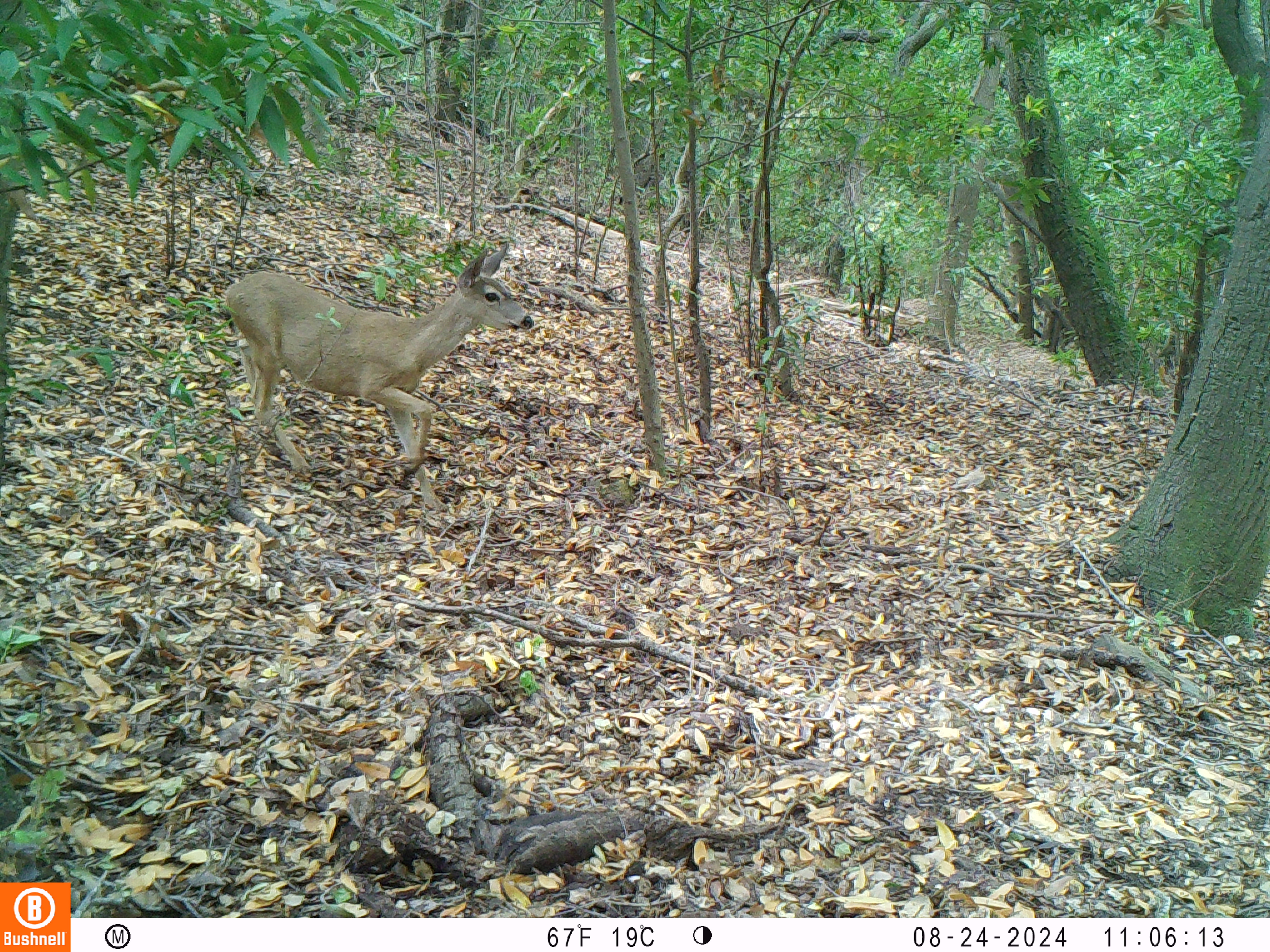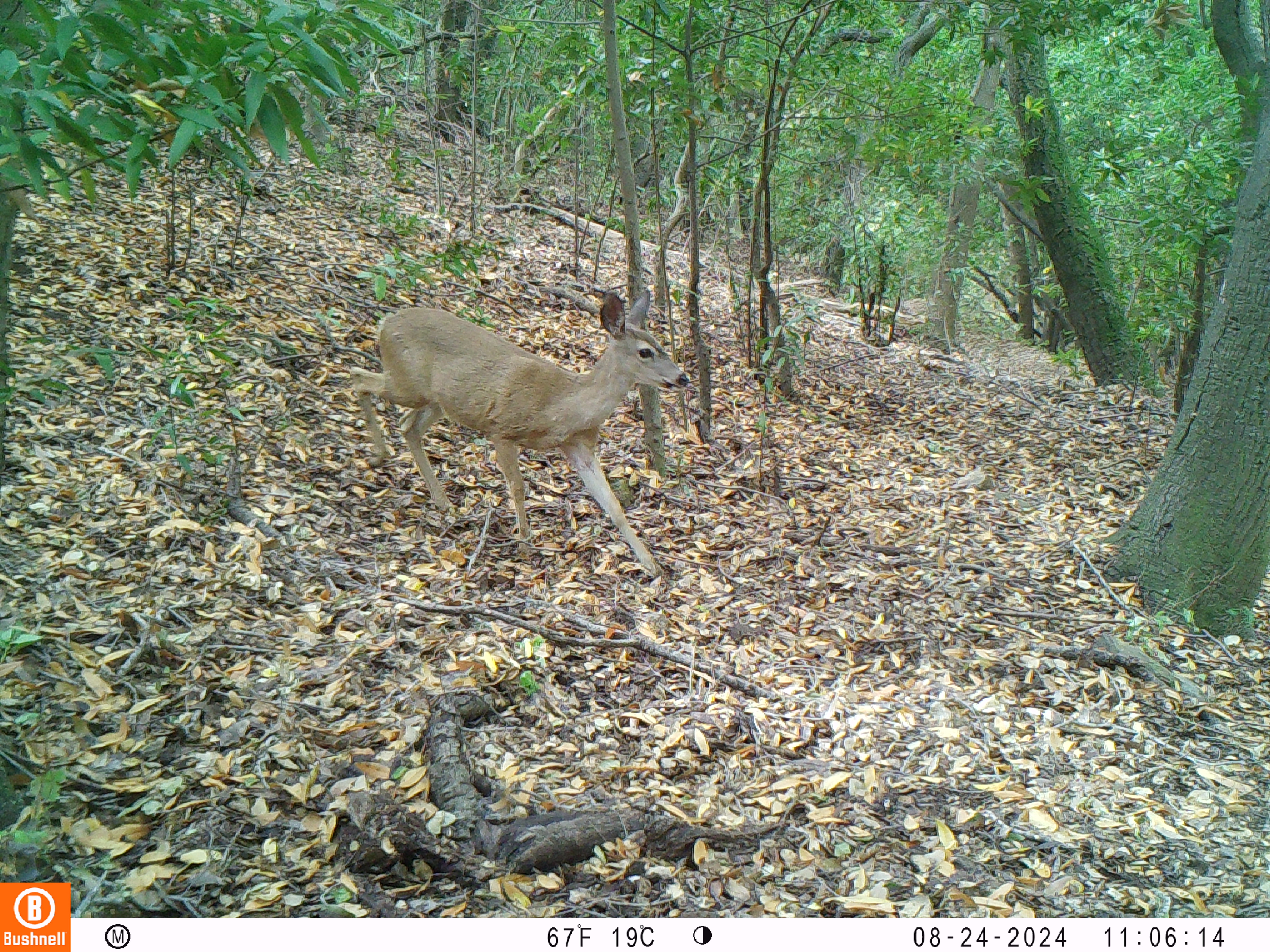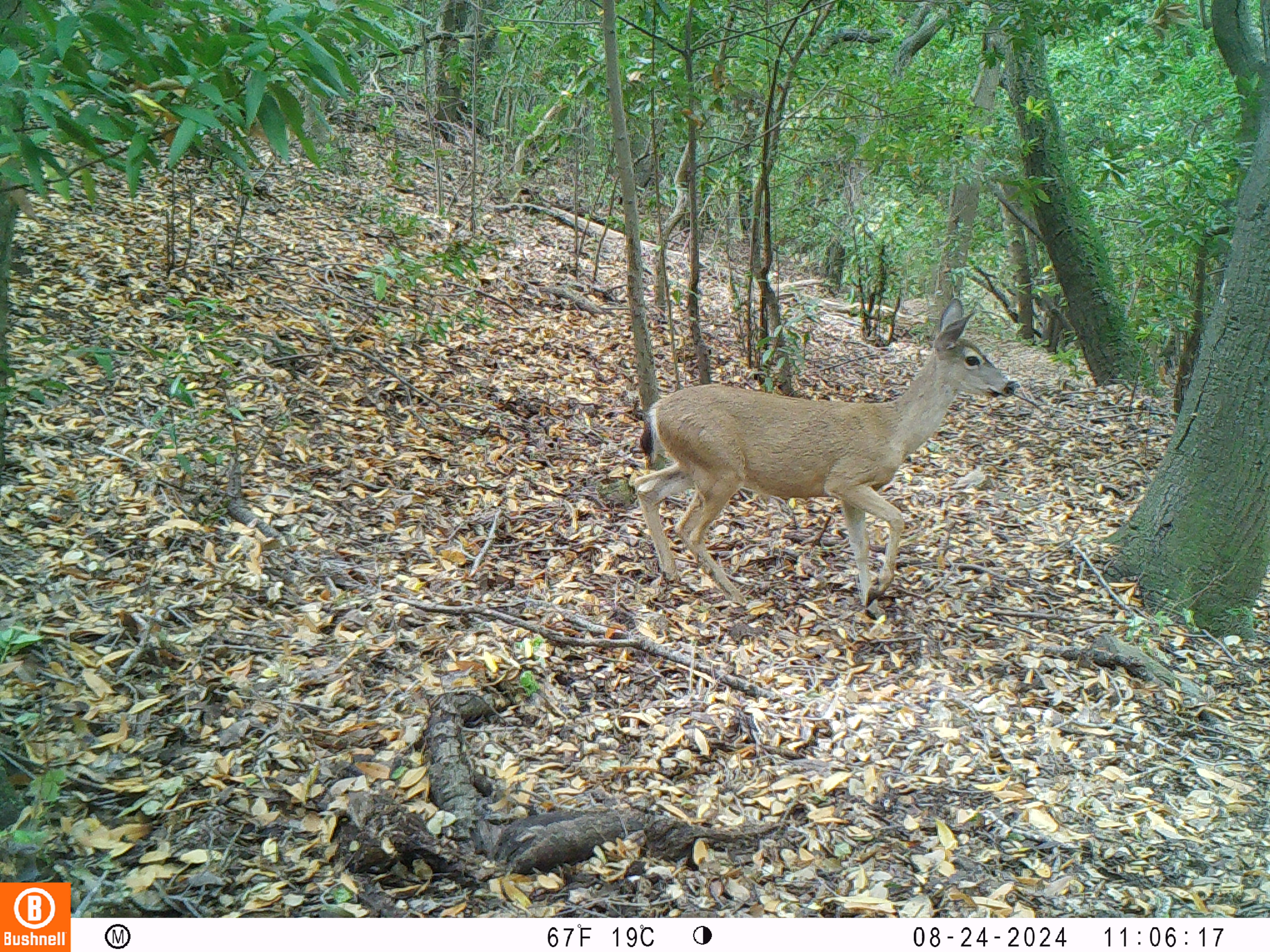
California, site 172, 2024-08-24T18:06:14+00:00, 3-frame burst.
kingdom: Animalia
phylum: Chordata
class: Mammalia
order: Artiodactyla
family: Cervidae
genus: Odocoileus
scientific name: Odocoileus hemionus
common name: mule deer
Mule deer (Odocoileus hemionus).